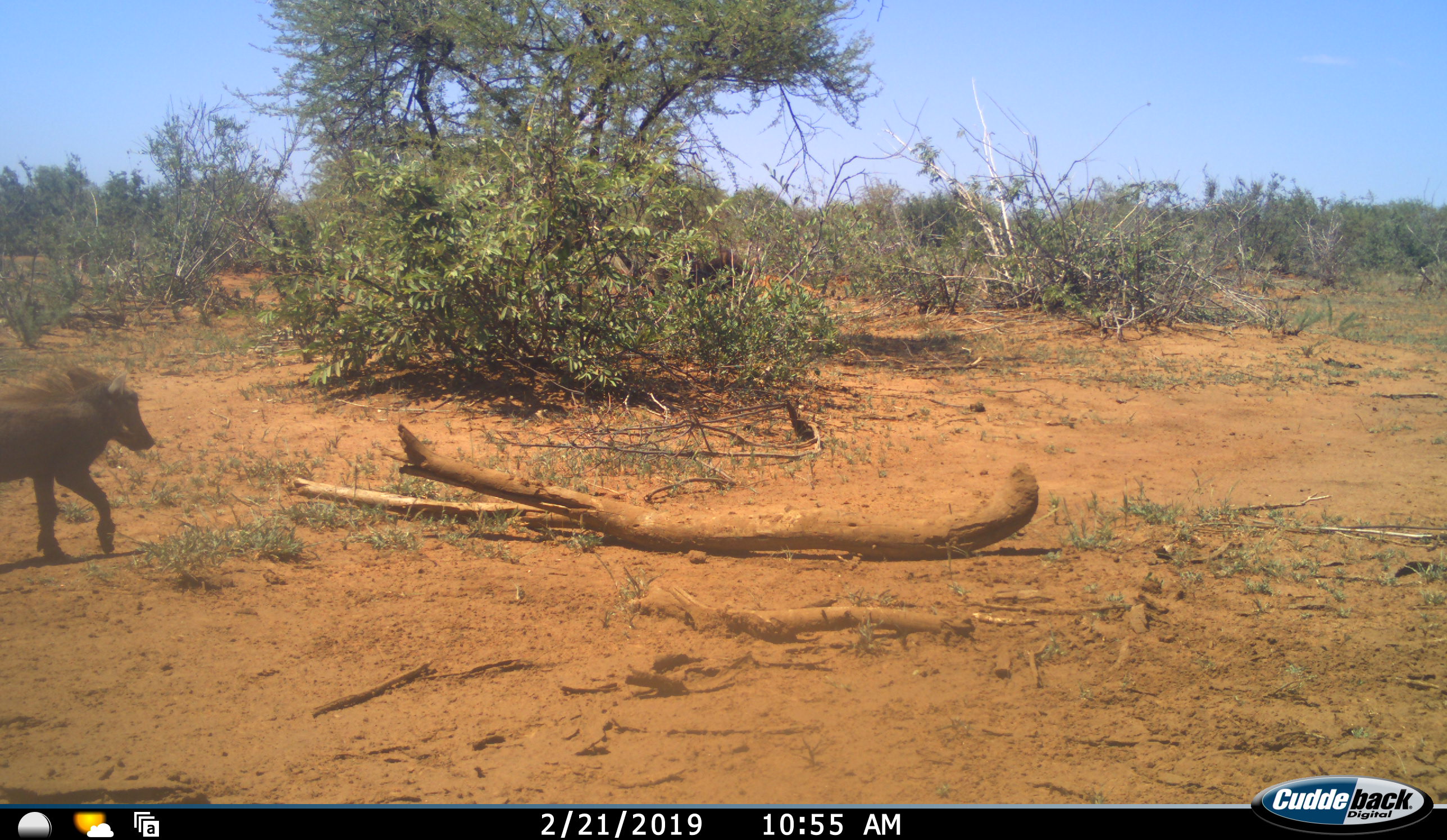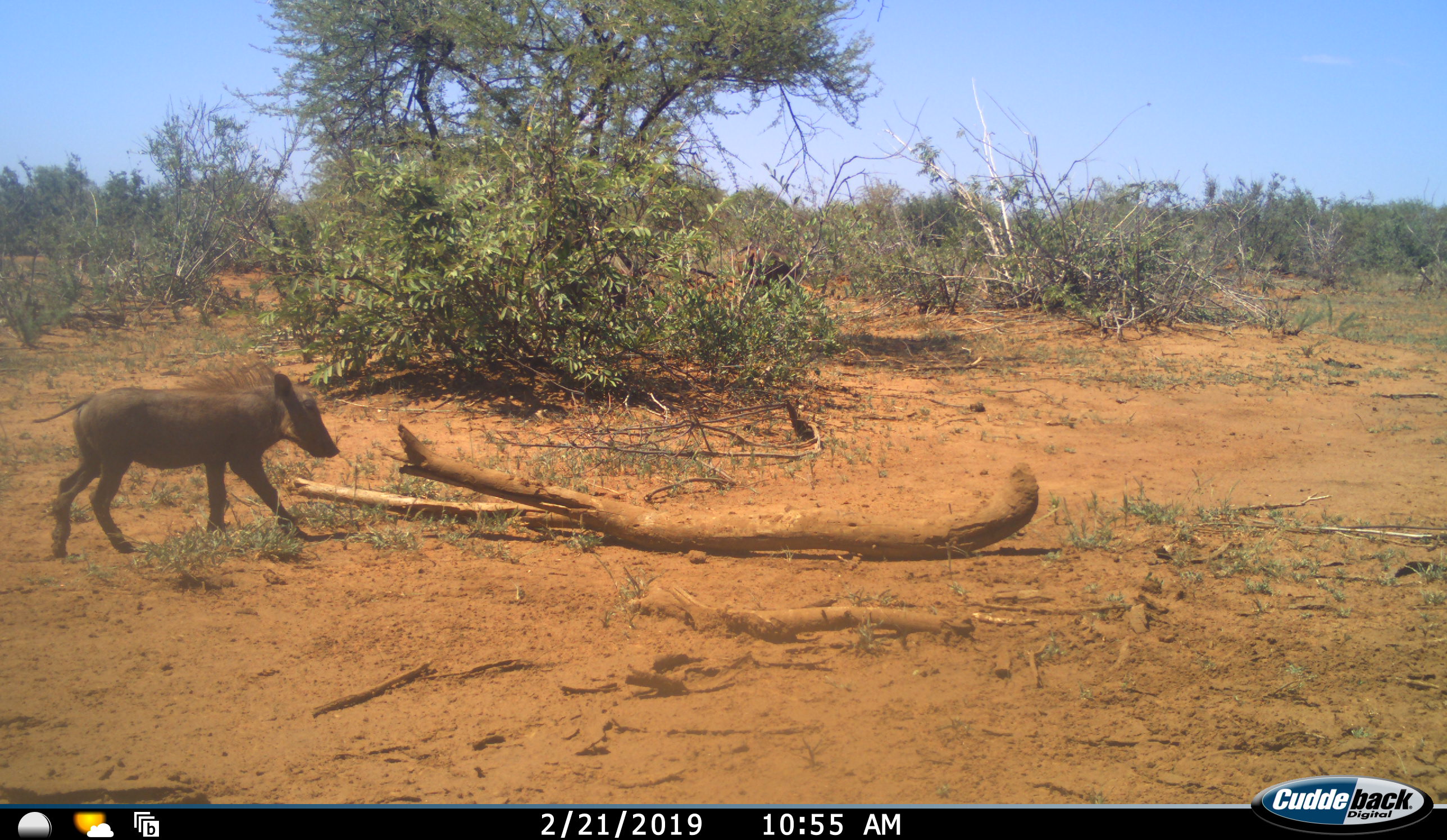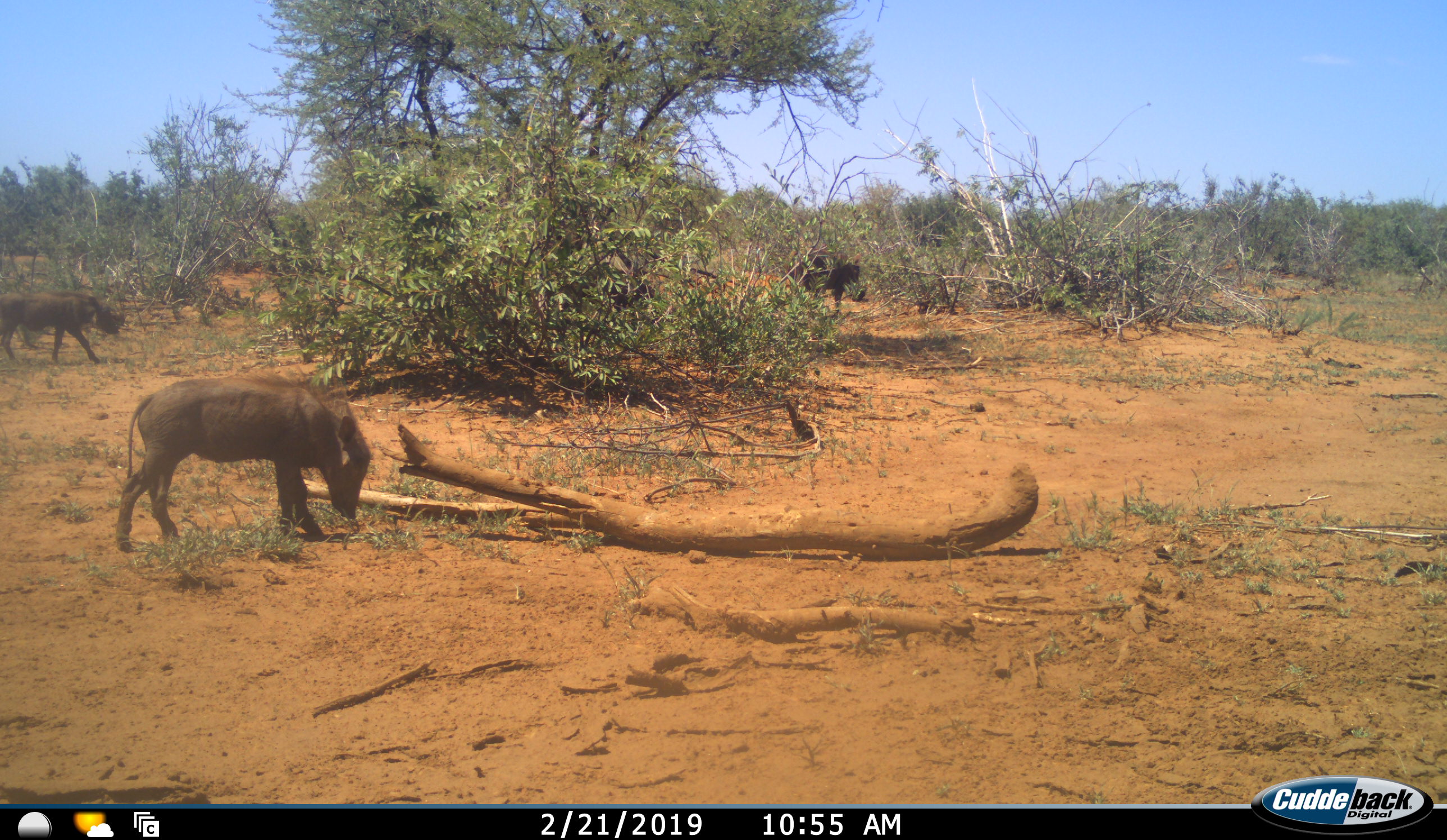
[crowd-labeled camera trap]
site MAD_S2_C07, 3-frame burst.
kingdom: Animalia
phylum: Chordata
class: Mammalia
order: Artiodactyla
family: Suidae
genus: Phacochoerus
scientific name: Phacochoerus africanus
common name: warthog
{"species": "warthog (Phacochoerus africanus)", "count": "3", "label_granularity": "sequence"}